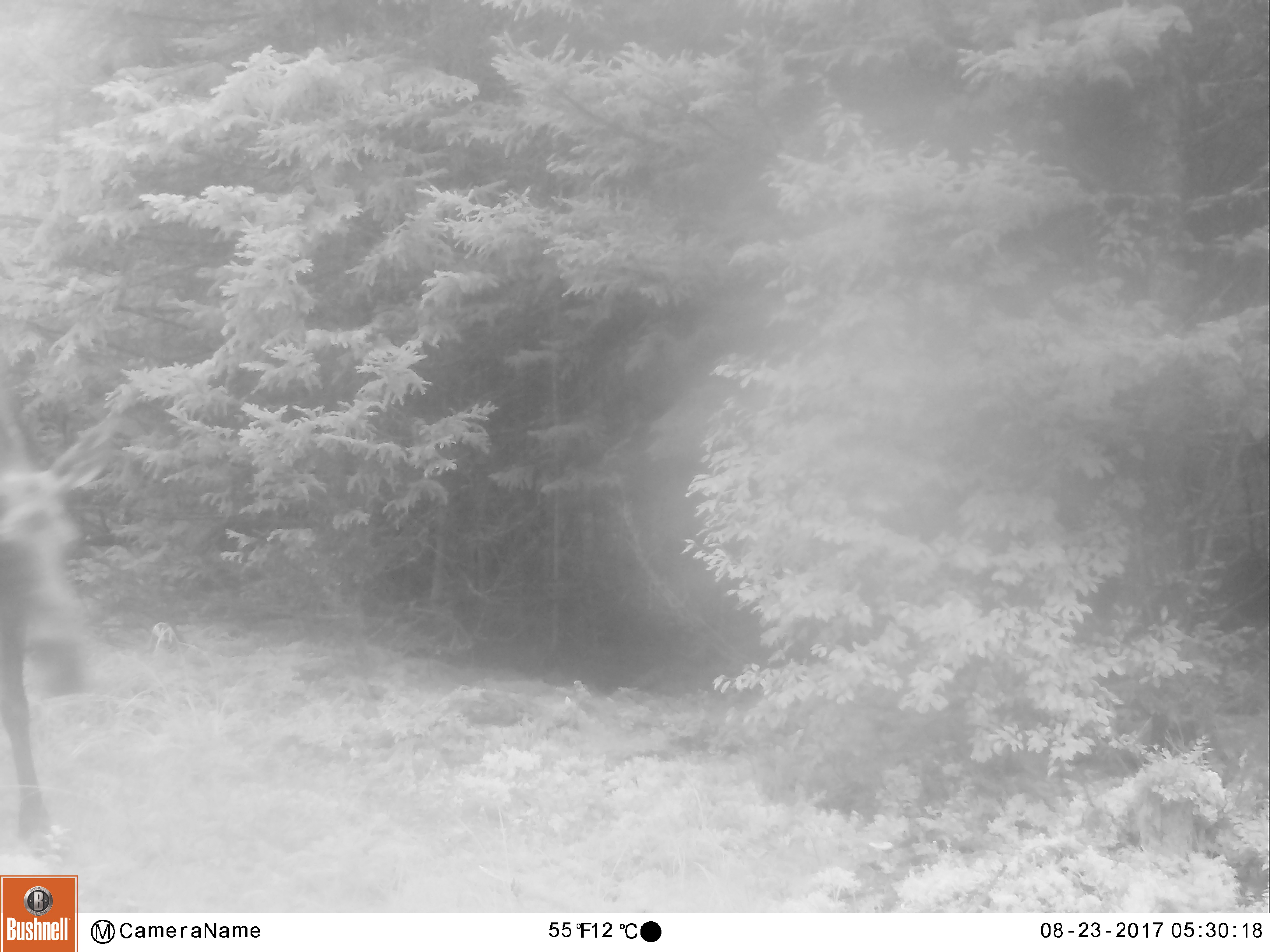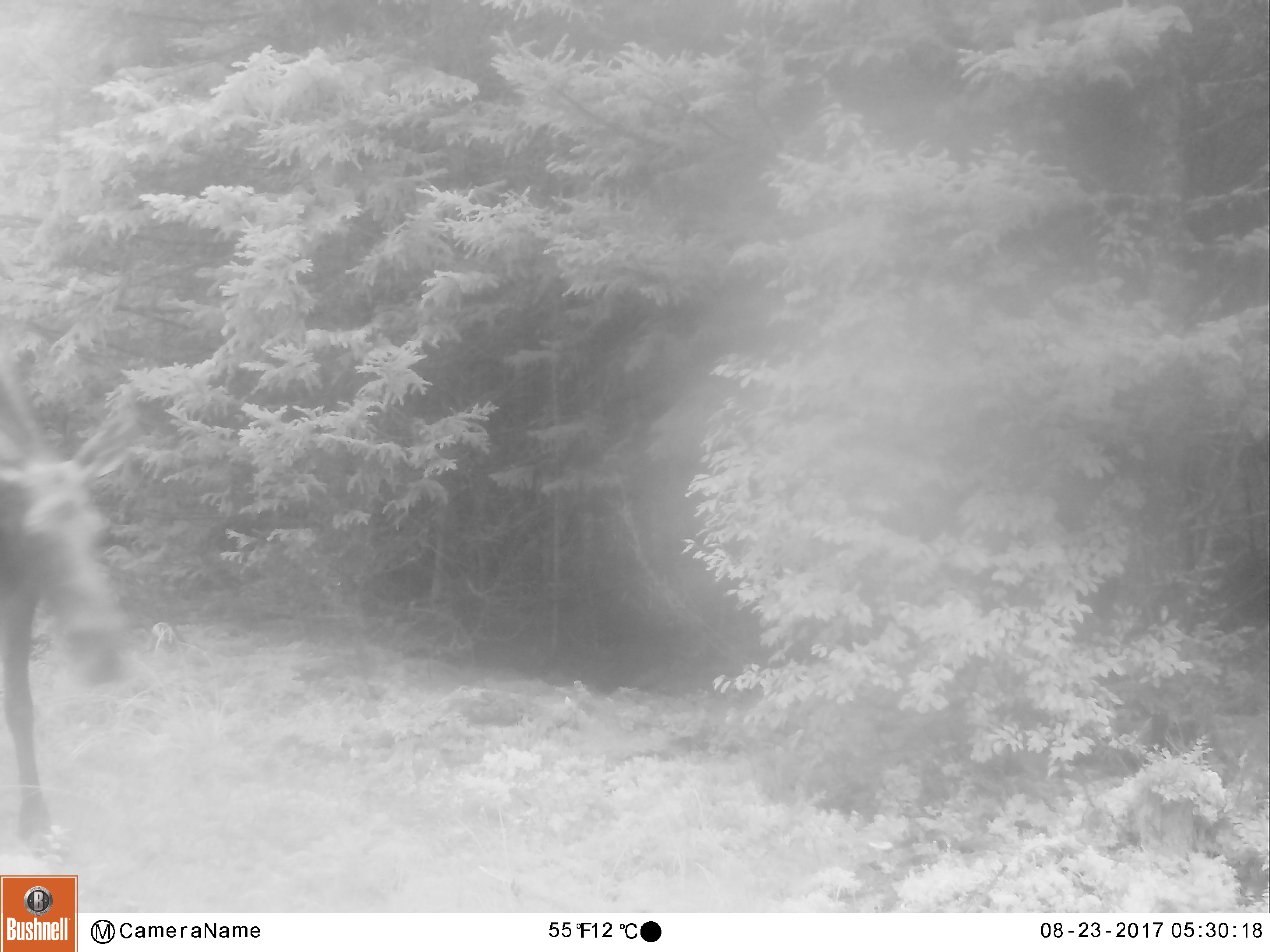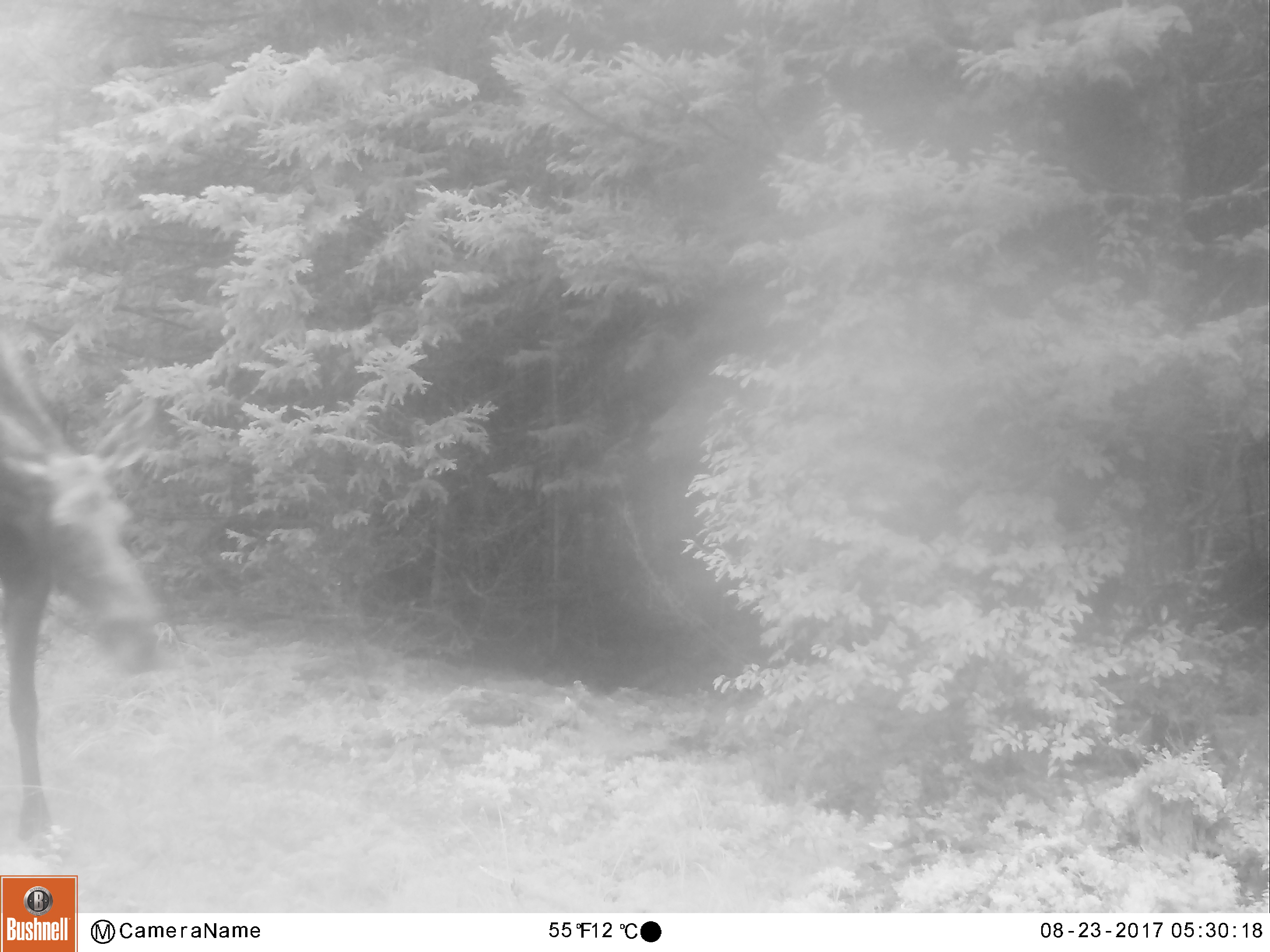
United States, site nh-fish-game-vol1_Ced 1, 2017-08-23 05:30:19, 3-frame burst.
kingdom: Animalia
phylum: Chordata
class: Mammalia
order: Artiodactyla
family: Cervidae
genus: Alces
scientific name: Alces alces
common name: moose